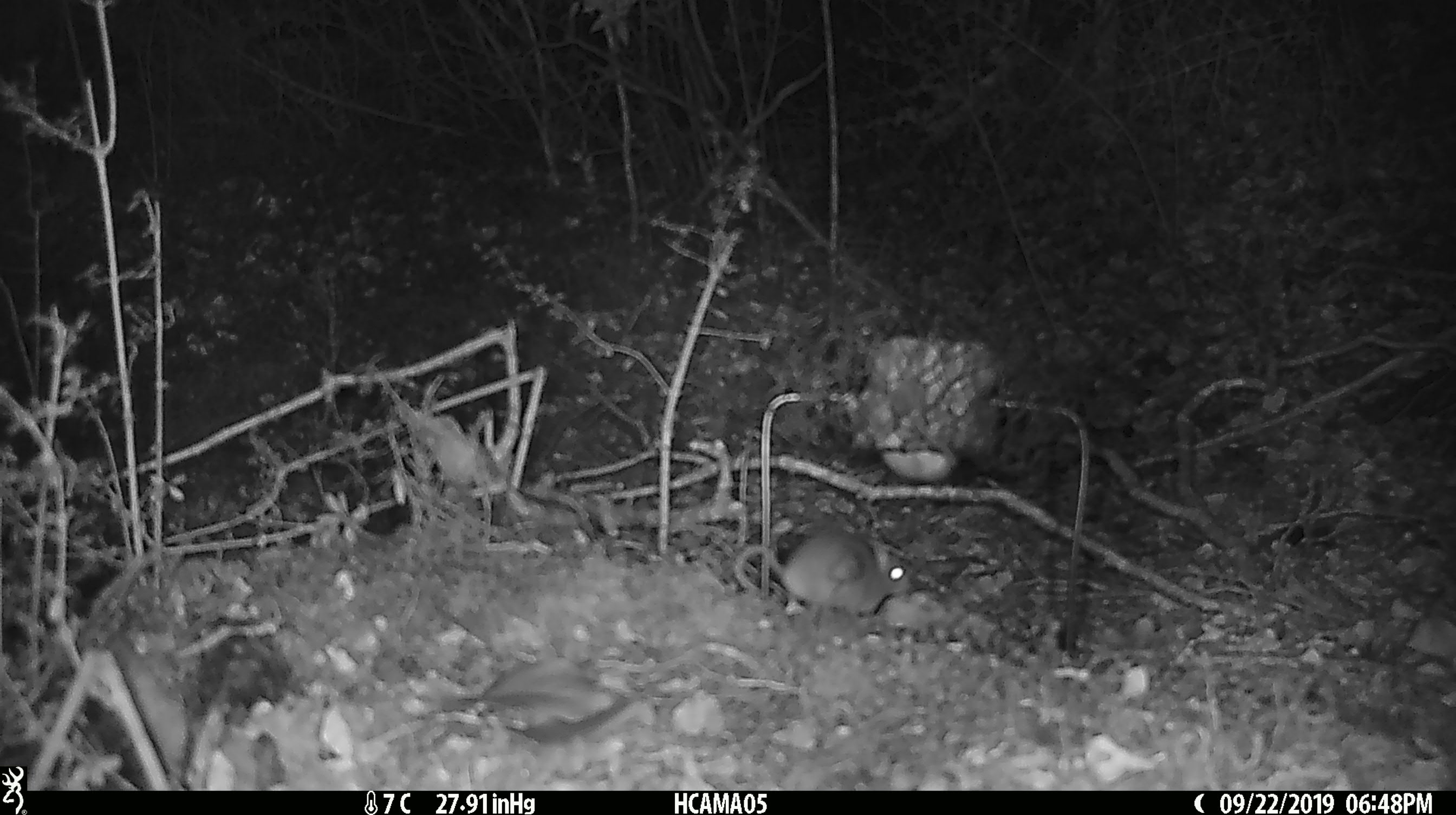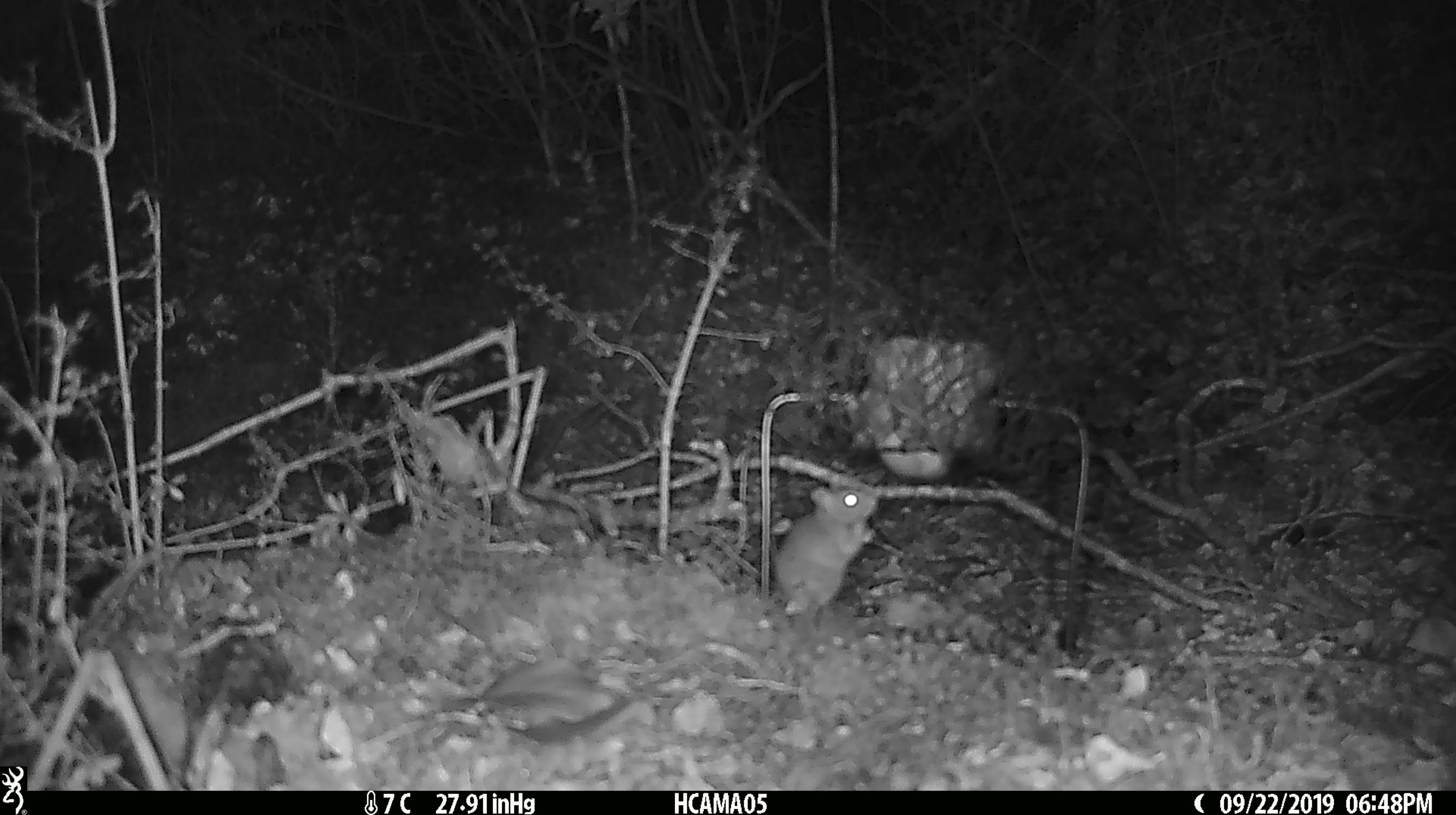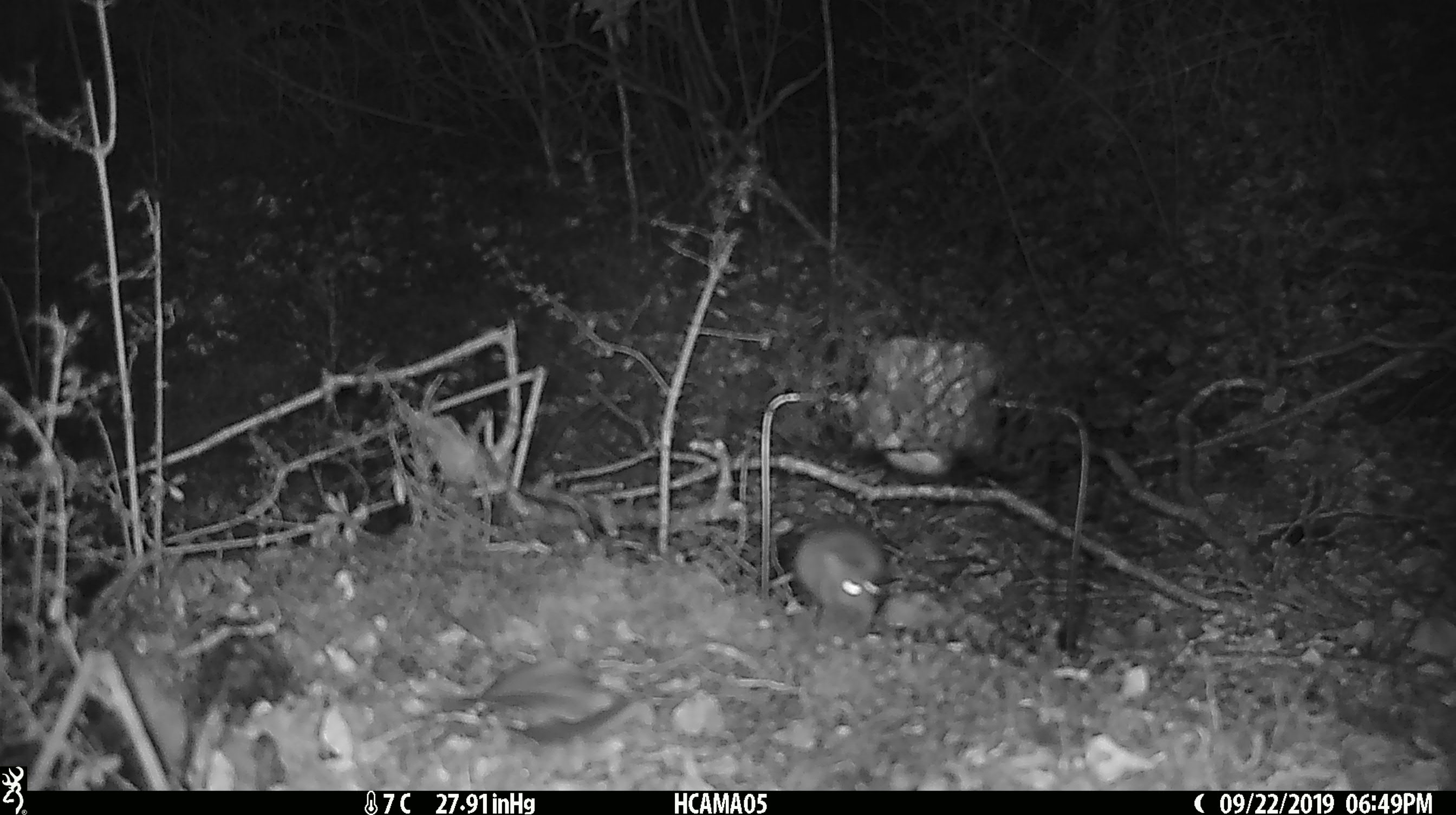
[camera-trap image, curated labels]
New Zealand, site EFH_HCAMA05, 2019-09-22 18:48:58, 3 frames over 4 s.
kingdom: Animalia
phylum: Chordata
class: Mammalia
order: Rodentia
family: Muridae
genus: Mus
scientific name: Mus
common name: mouse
Mouse (Mus).